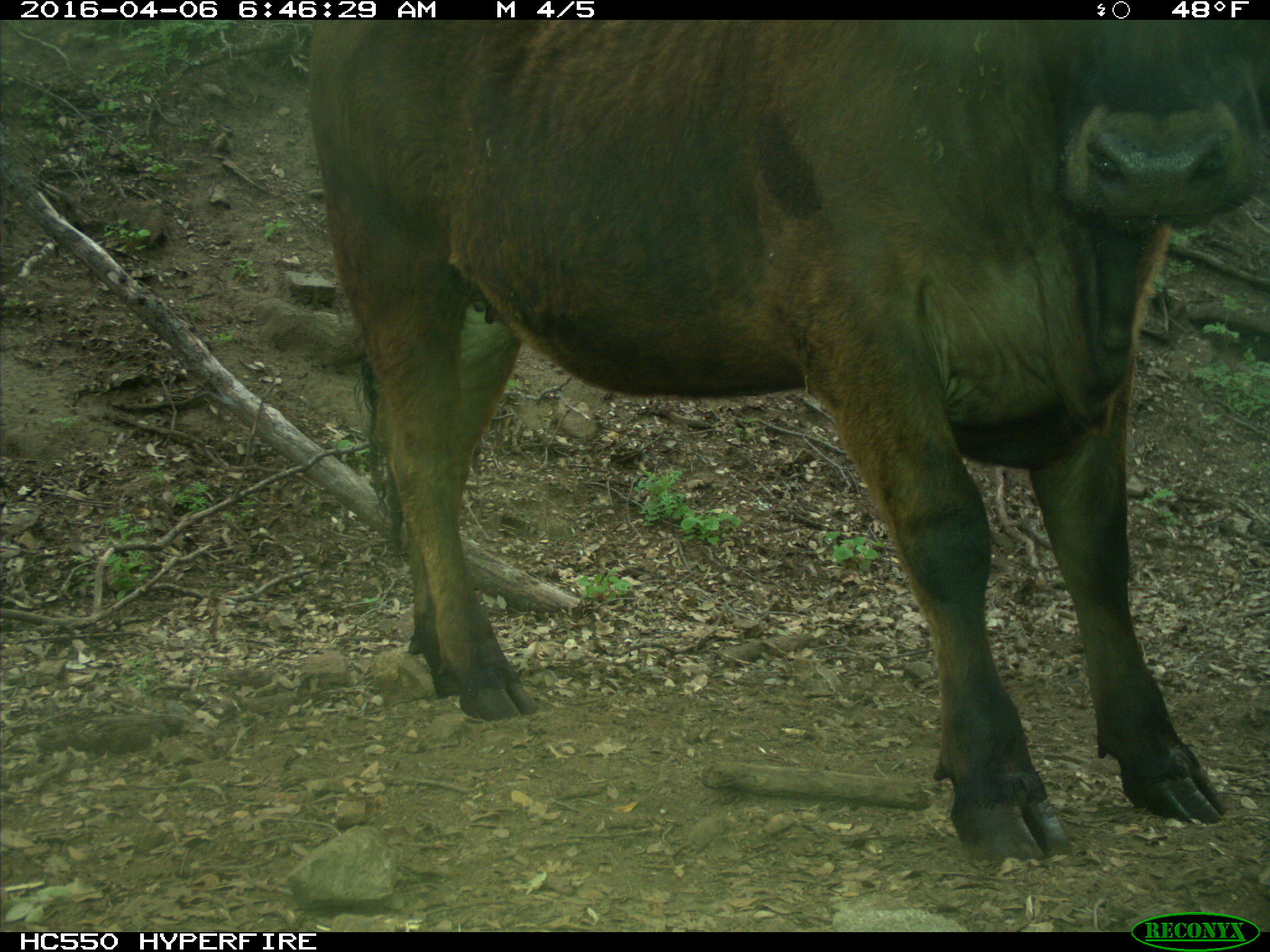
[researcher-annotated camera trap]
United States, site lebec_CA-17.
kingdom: Animalia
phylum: Chordata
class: Mammalia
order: Artiodactyla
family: Bovidae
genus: Bos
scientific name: Bos taurus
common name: domestic cow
Bos taurus (domestic cow).